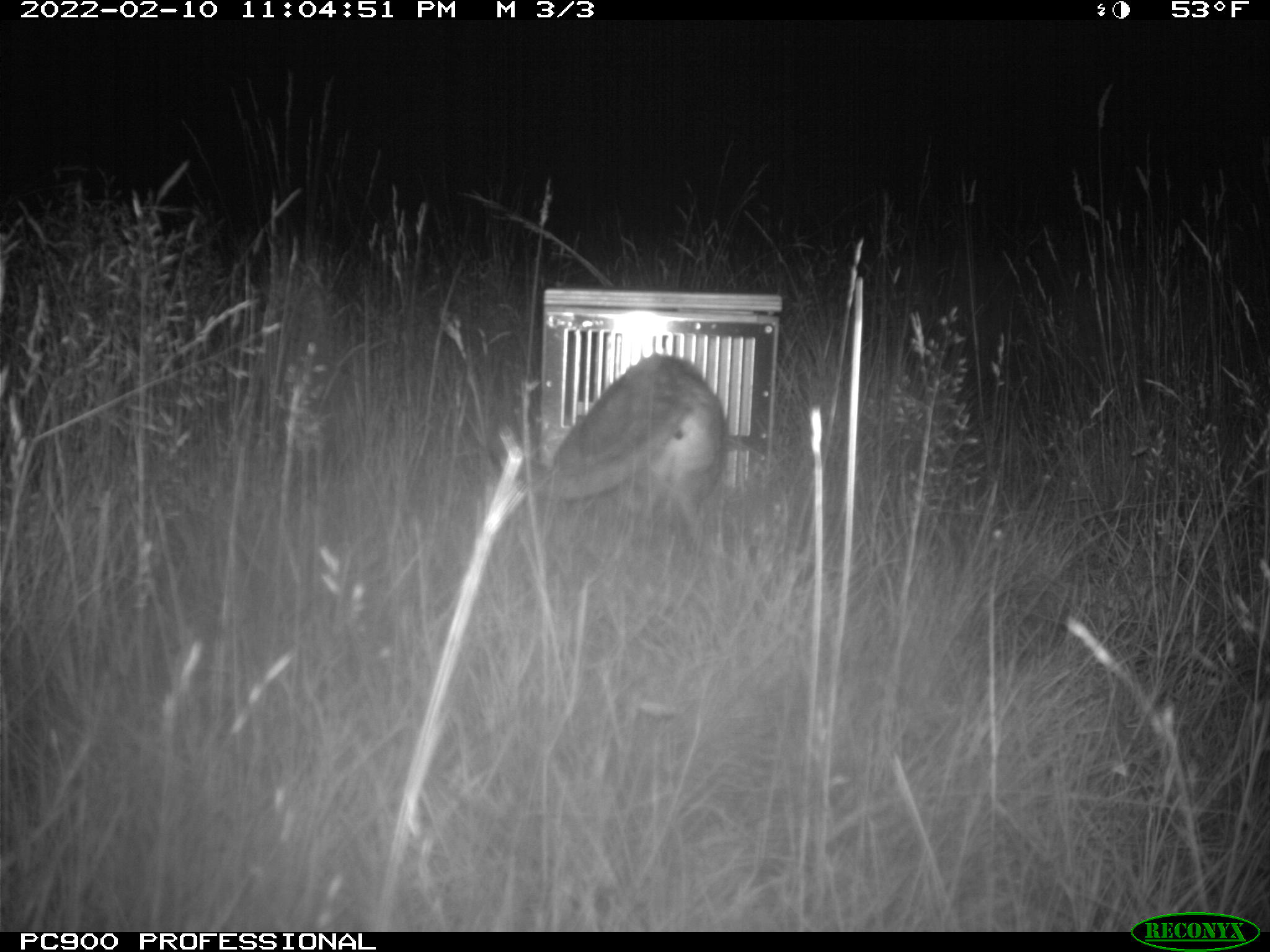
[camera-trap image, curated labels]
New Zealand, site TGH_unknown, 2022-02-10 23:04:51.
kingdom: Animalia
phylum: Chordata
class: Mammalia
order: Carnivora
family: Felidae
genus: Felis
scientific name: Felis catus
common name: domestic cat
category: cat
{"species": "cat (domestic cat) (Felis catus)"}